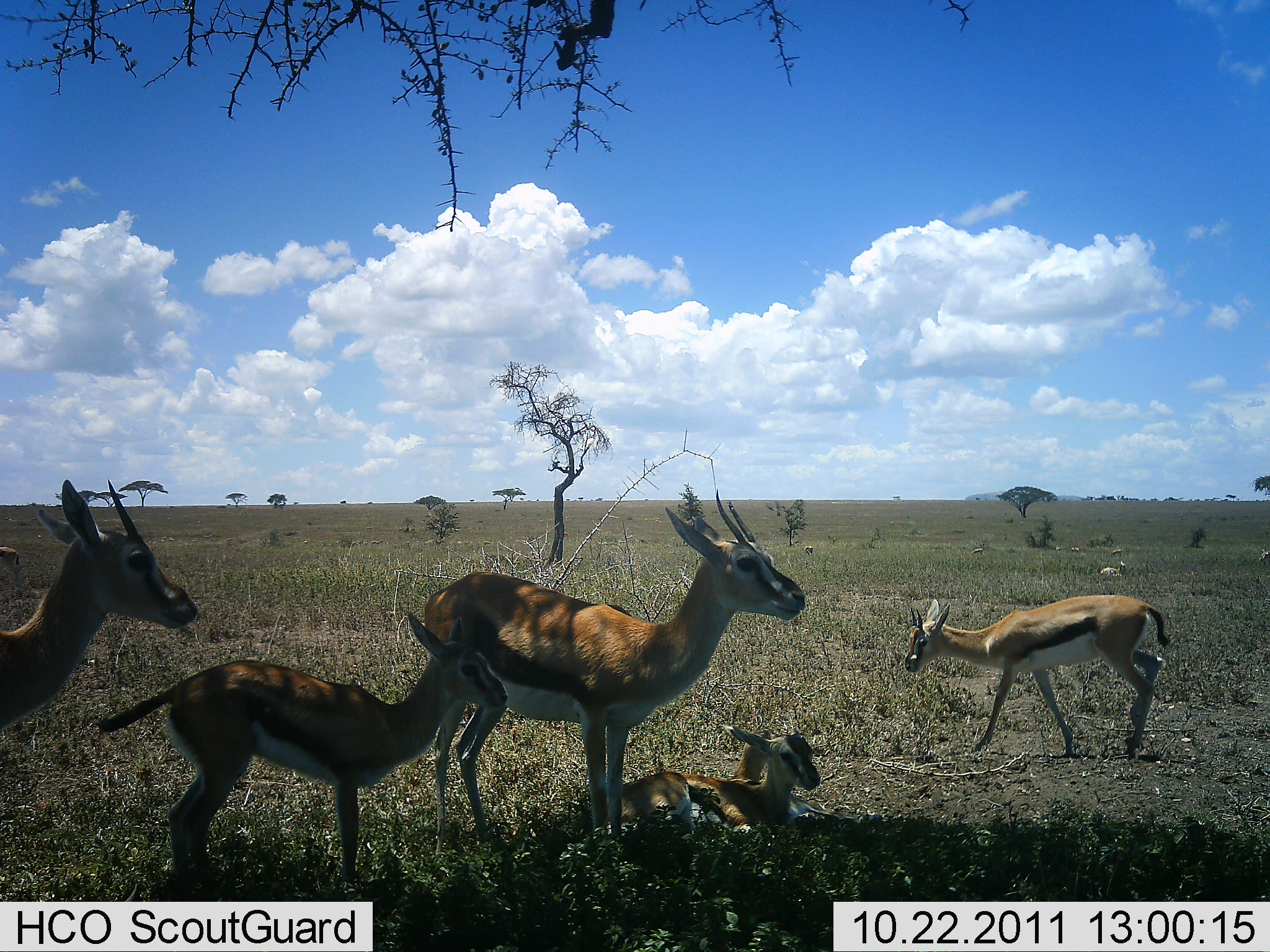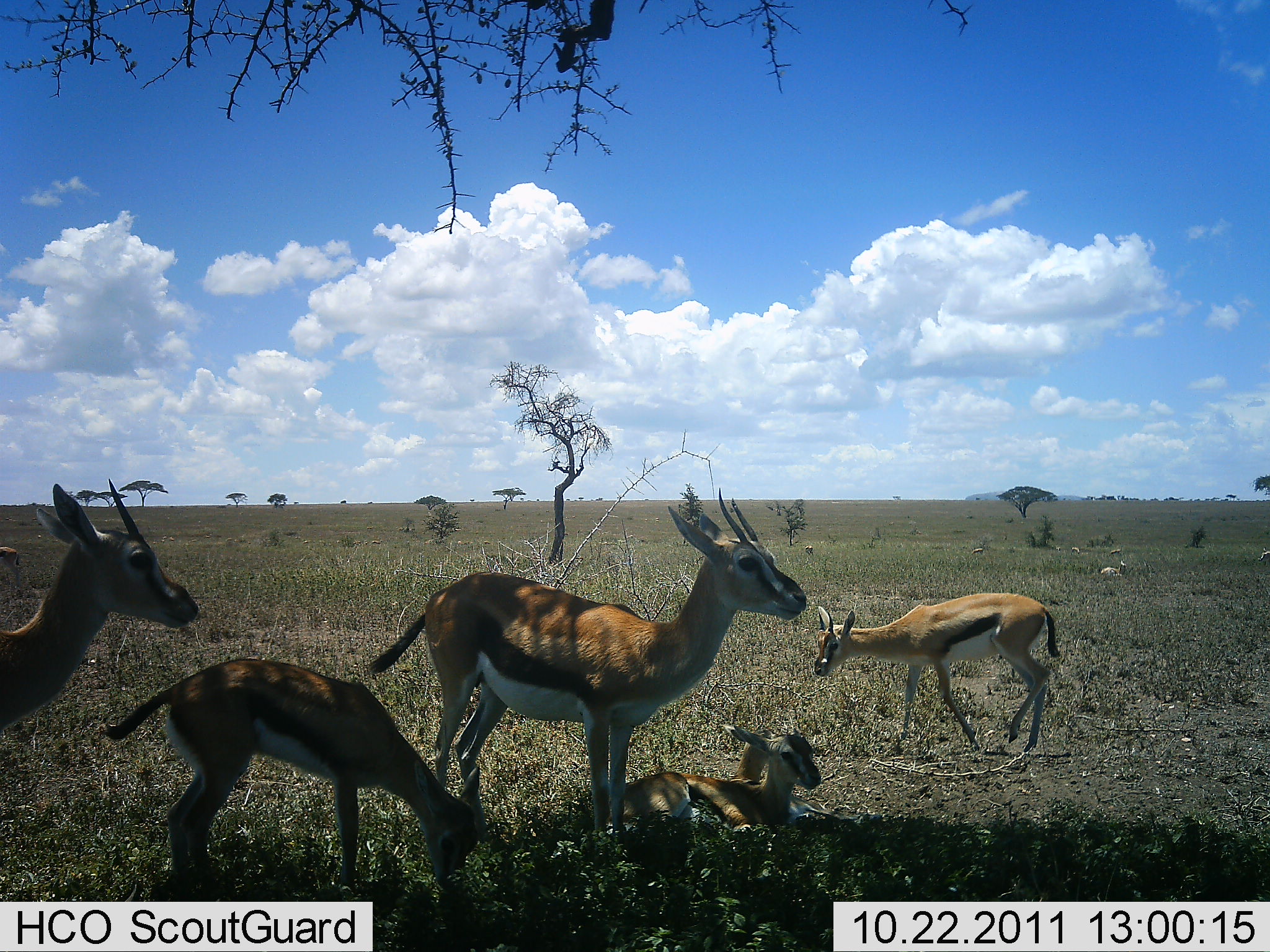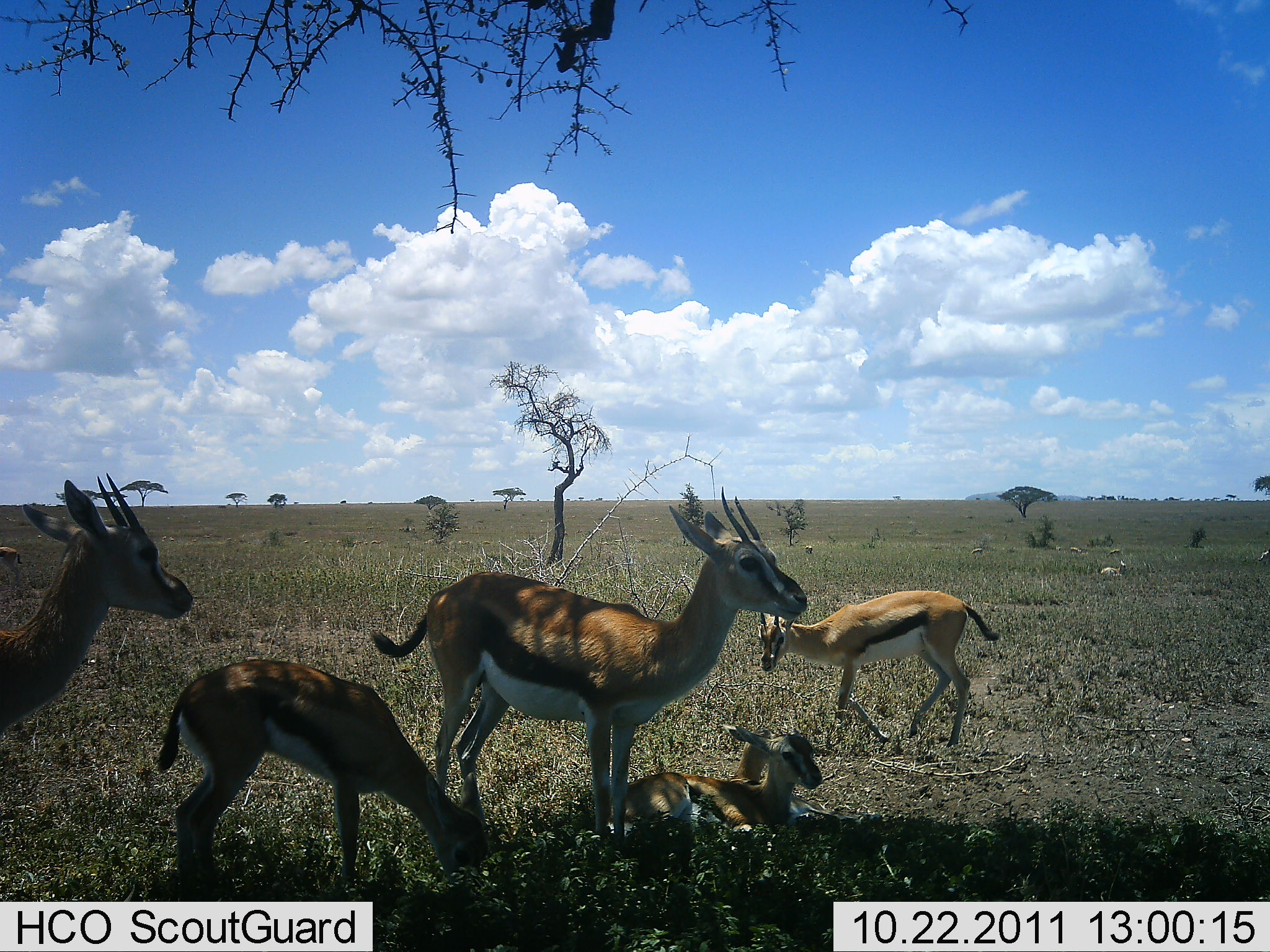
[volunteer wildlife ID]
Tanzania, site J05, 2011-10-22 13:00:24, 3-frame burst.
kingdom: Animalia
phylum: Chordata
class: Mammalia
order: Artiodactyla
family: Bovidae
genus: Eudorcas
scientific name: Eudorcas thomsonii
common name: thomson's gazelle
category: gazellethomsons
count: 5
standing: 73%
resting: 82%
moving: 36%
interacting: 0%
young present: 73%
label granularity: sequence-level